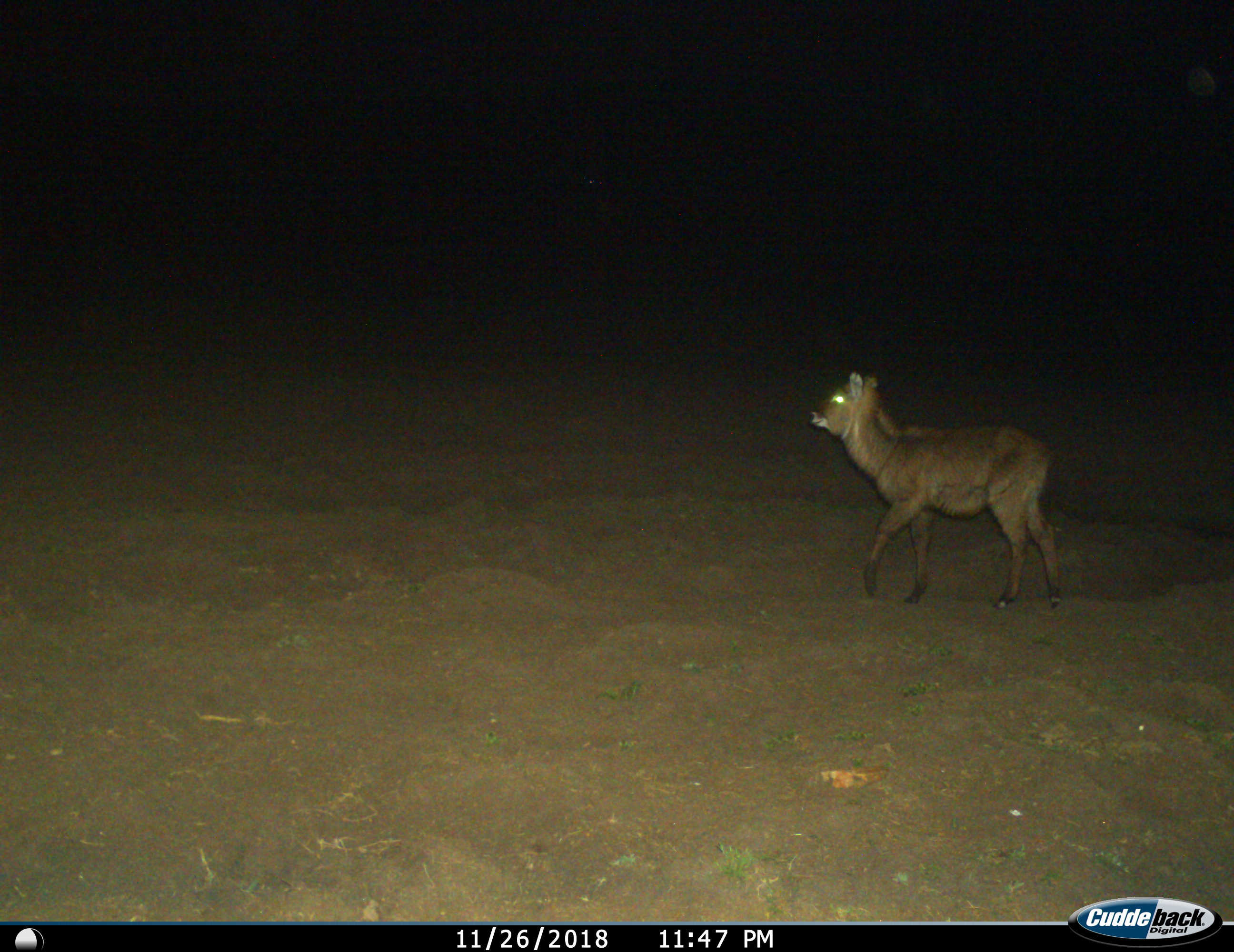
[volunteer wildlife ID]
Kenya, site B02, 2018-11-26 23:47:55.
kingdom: Animalia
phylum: Chordata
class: Mammalia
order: Artiodactyla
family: Bovidae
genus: Kobus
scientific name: Kobus ellipsiprymnus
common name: waterbuck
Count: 1.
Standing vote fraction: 17%.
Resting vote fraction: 0%.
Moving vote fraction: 83%.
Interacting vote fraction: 0%.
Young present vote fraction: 17%.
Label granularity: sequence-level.